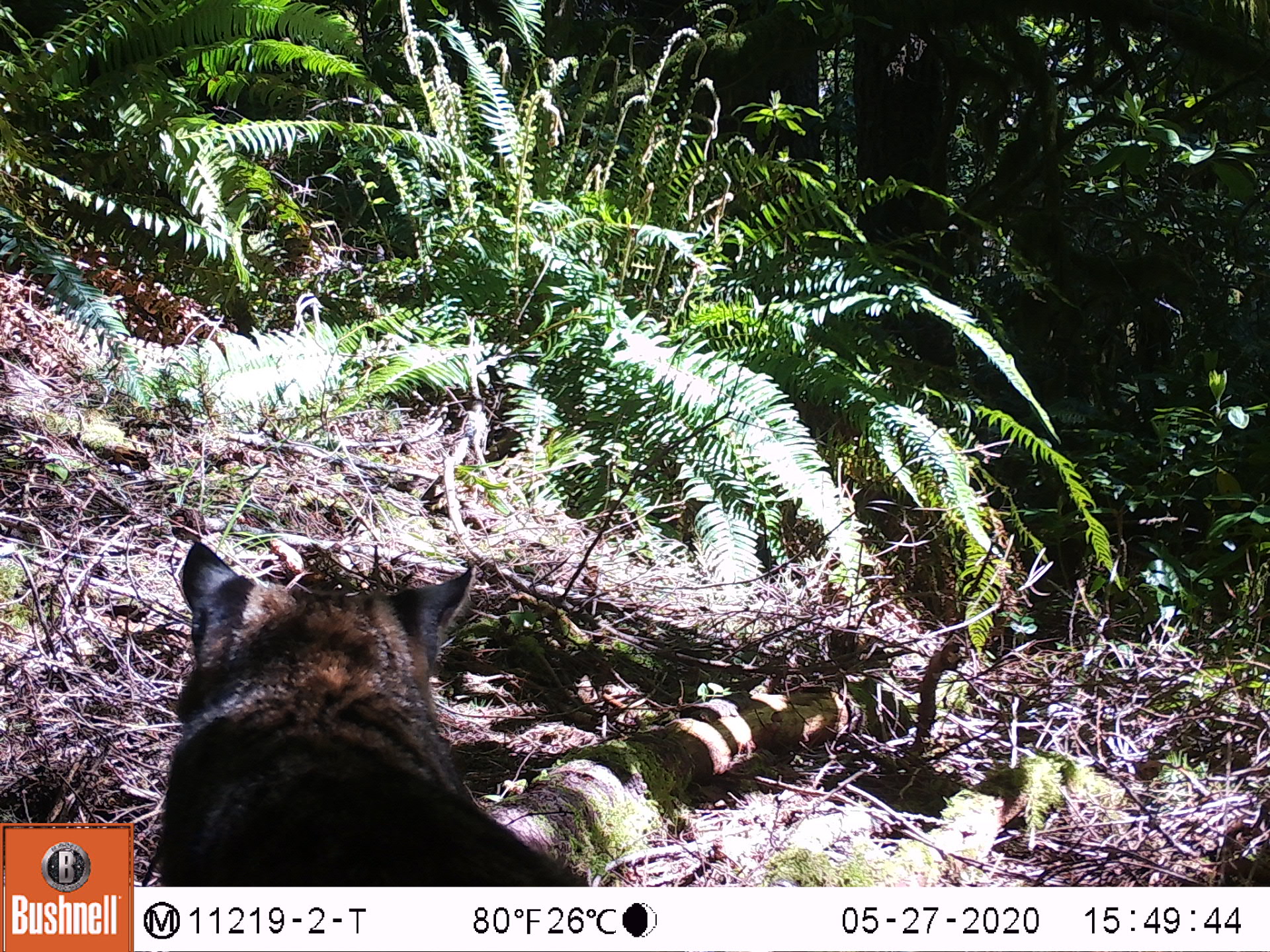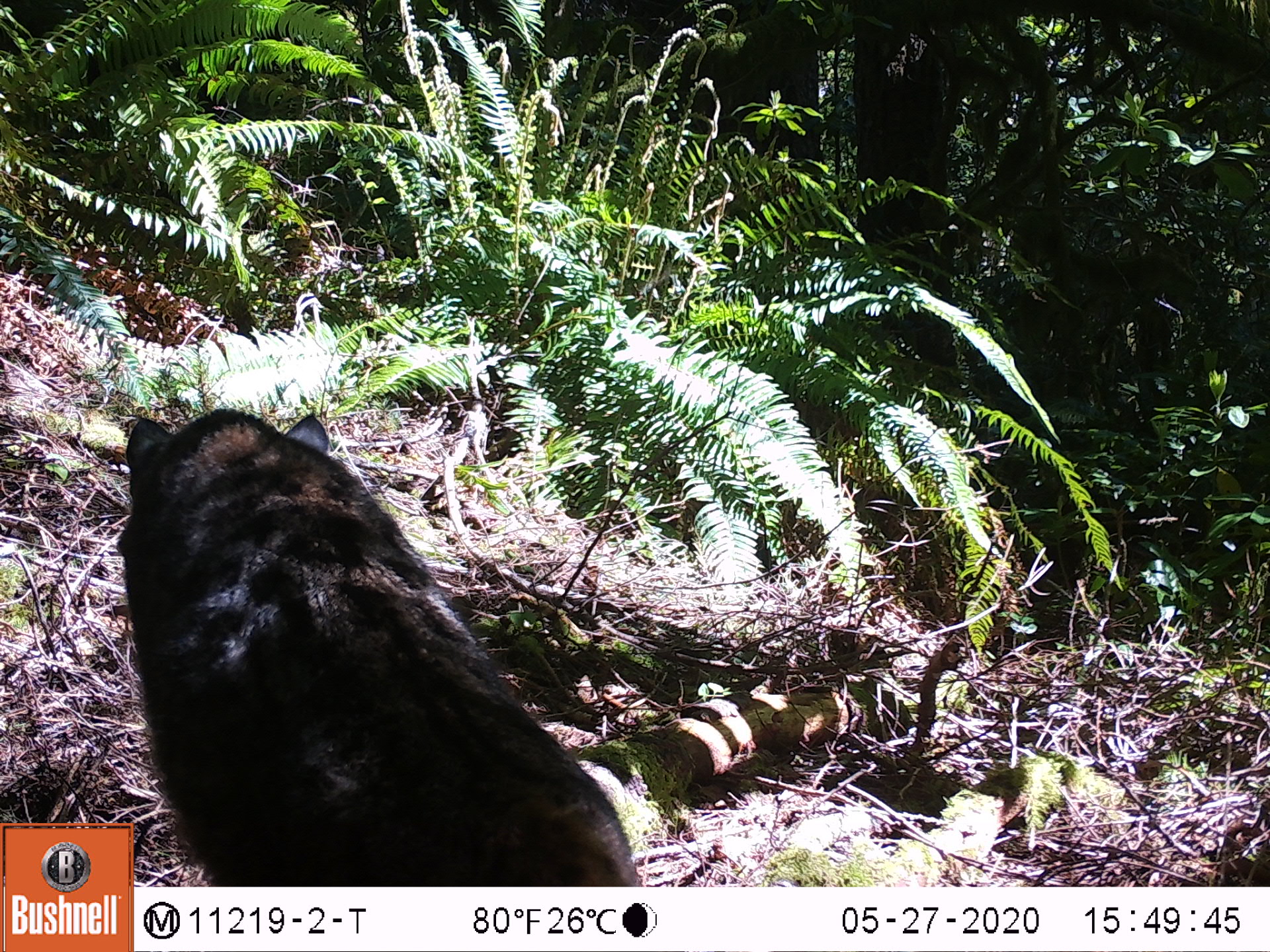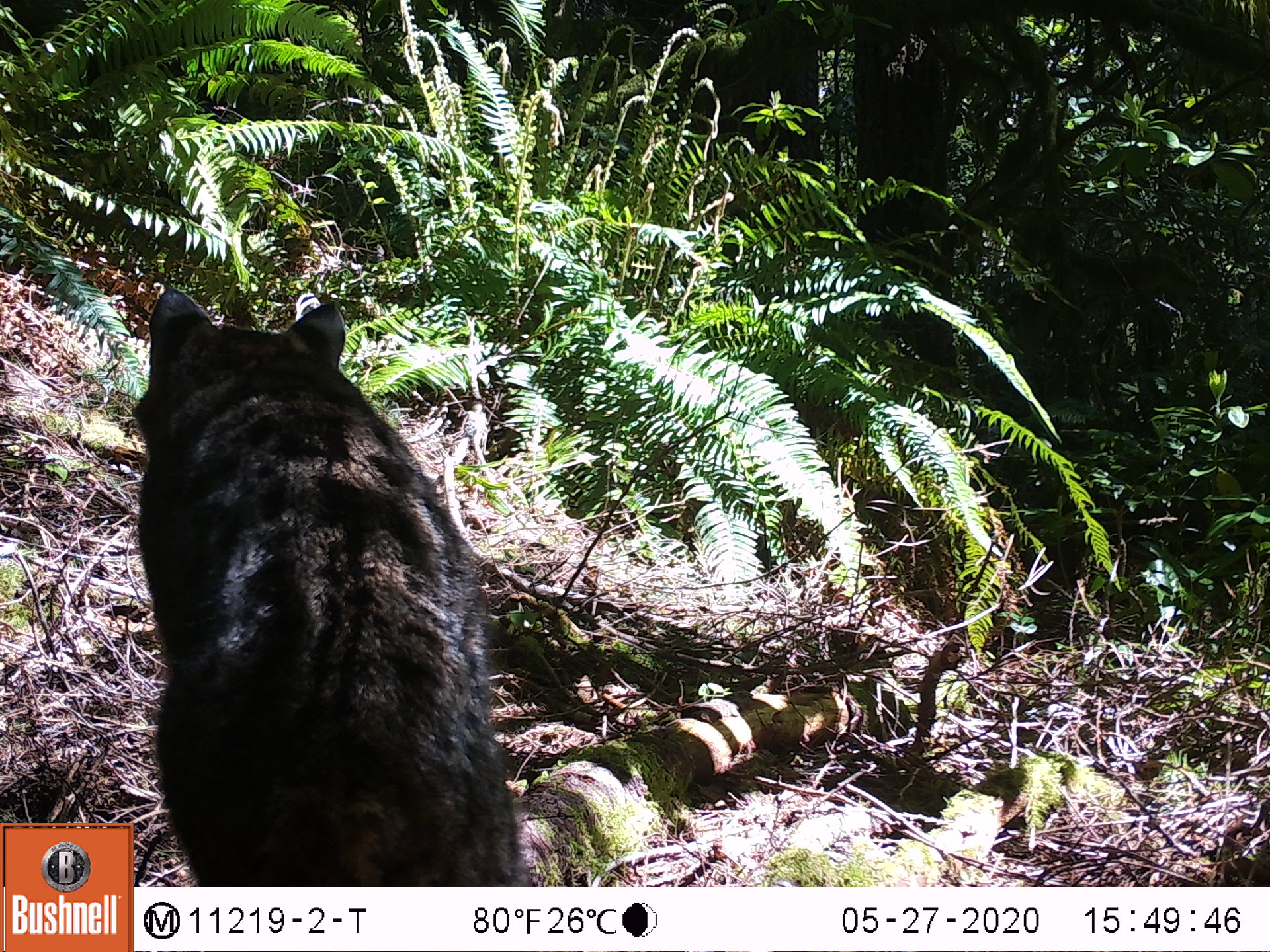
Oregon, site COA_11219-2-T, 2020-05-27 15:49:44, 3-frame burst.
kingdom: Animalia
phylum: Chordata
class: Mammalia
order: Carnivora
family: Felidae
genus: Lynx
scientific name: Lynx rufus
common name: bobcat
Bobcat (Lynx rufus).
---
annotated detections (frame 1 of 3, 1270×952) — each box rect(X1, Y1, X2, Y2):
bobcat: rect(144, 525, 601, 882)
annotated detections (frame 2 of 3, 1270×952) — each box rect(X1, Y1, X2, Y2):
bobcat: rect(108, 383, 635, 818)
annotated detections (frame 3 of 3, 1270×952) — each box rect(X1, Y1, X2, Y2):
bobcat: rect(139, 278, 533, 882)